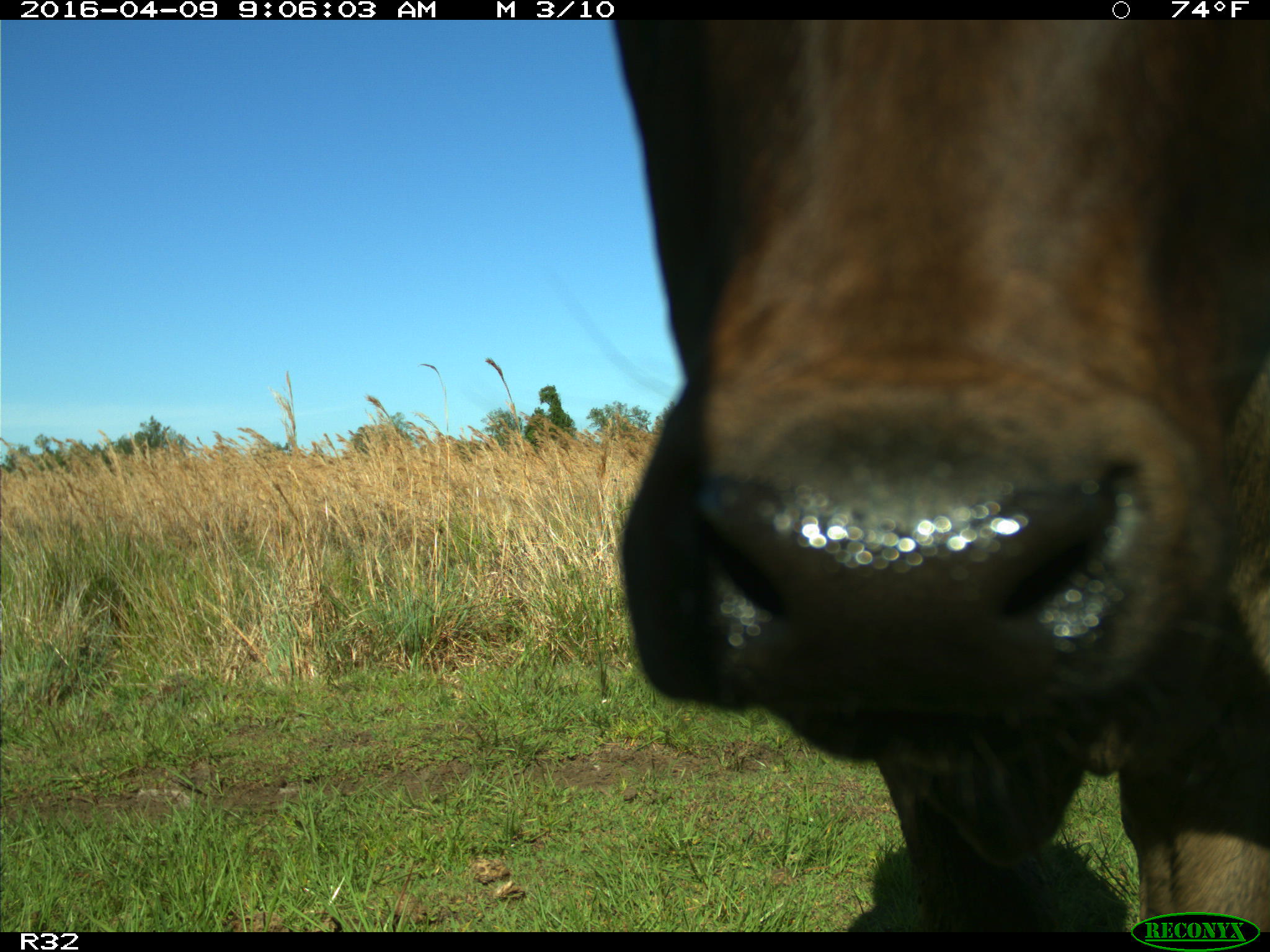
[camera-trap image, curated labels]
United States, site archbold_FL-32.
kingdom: Animalia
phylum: Chordata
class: Mammalia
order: Artiodactyla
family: Bovidae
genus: Bos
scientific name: Bos taurus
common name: domestic cow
Bos taurus (domestic cow).